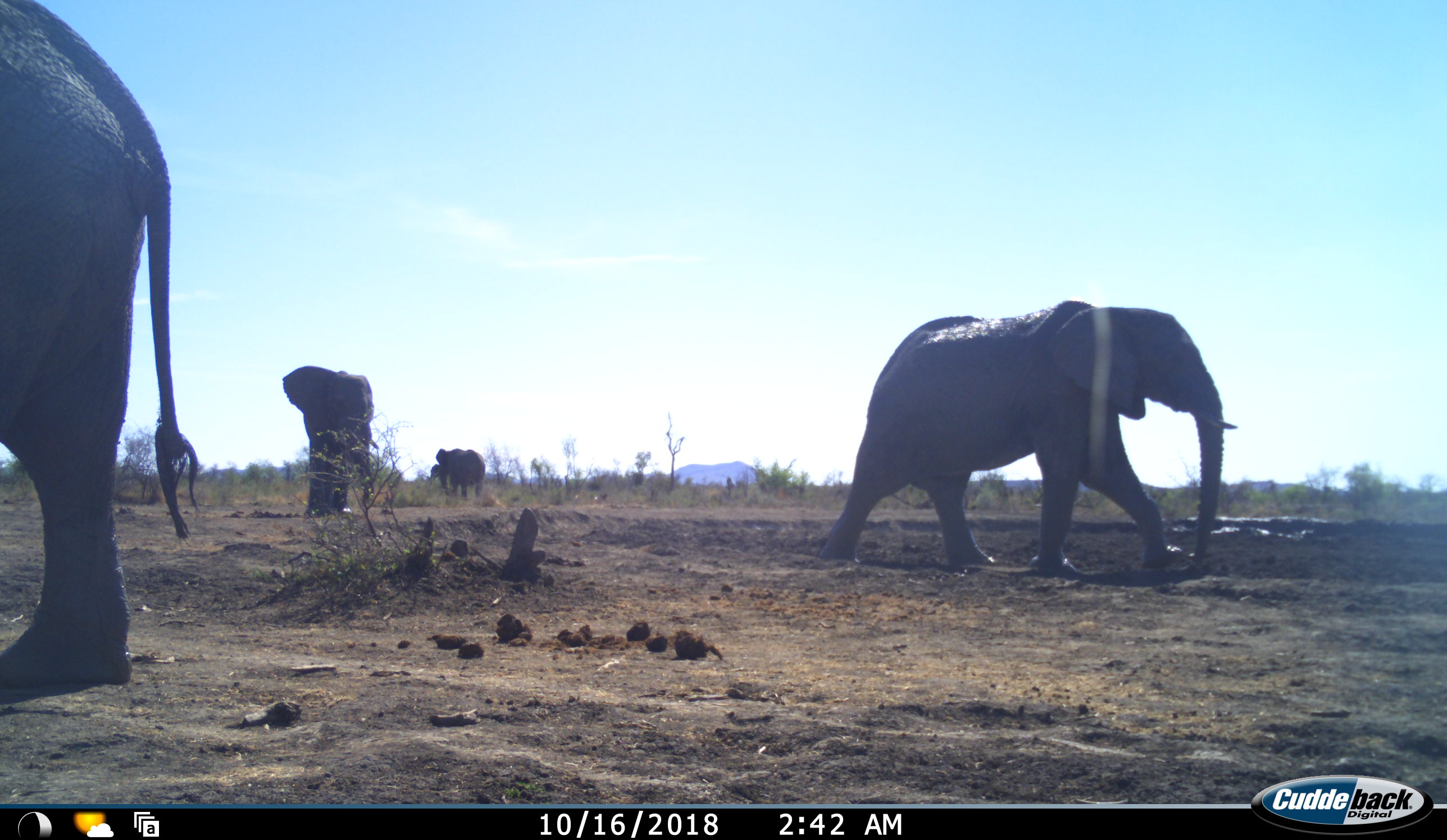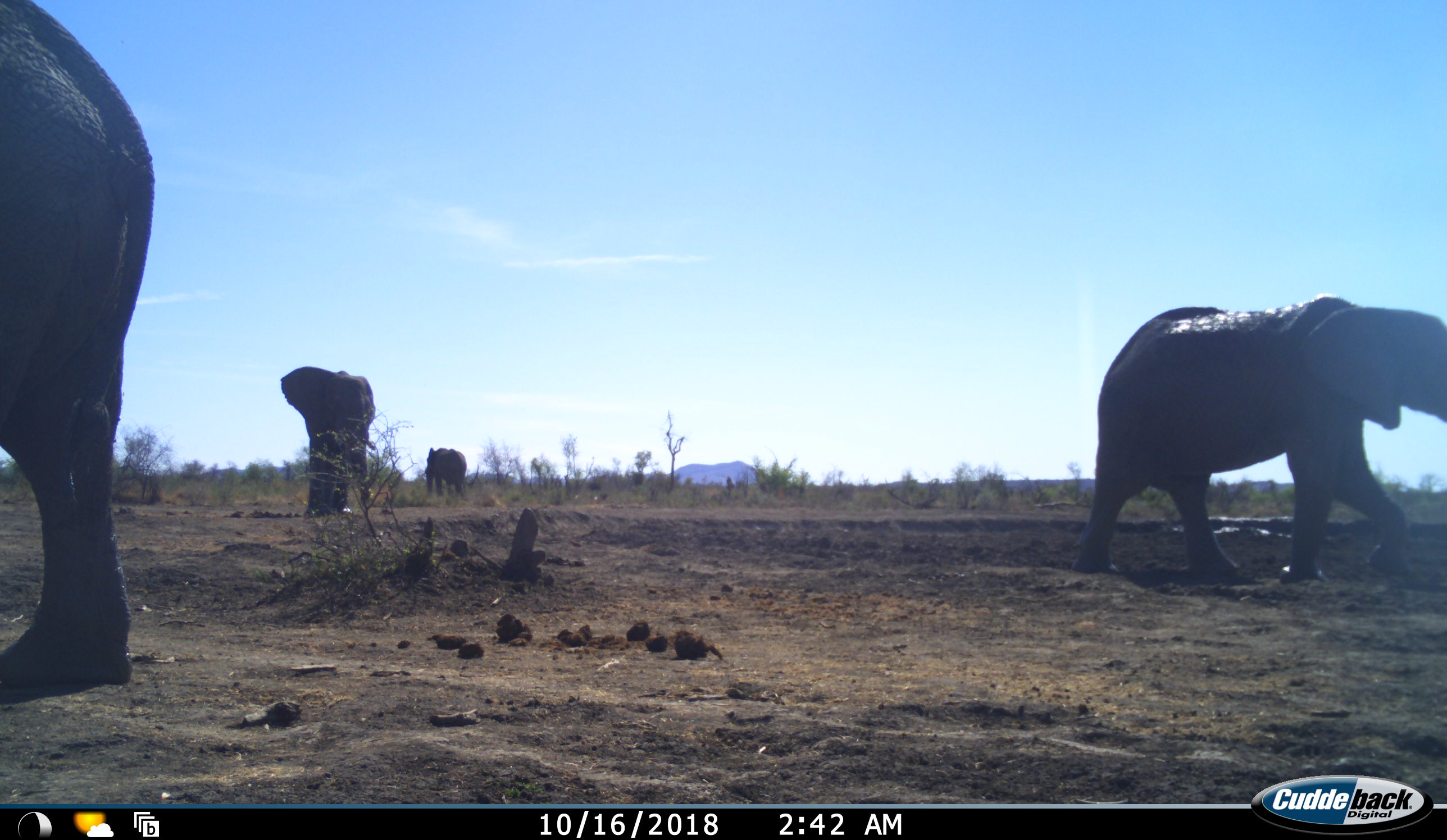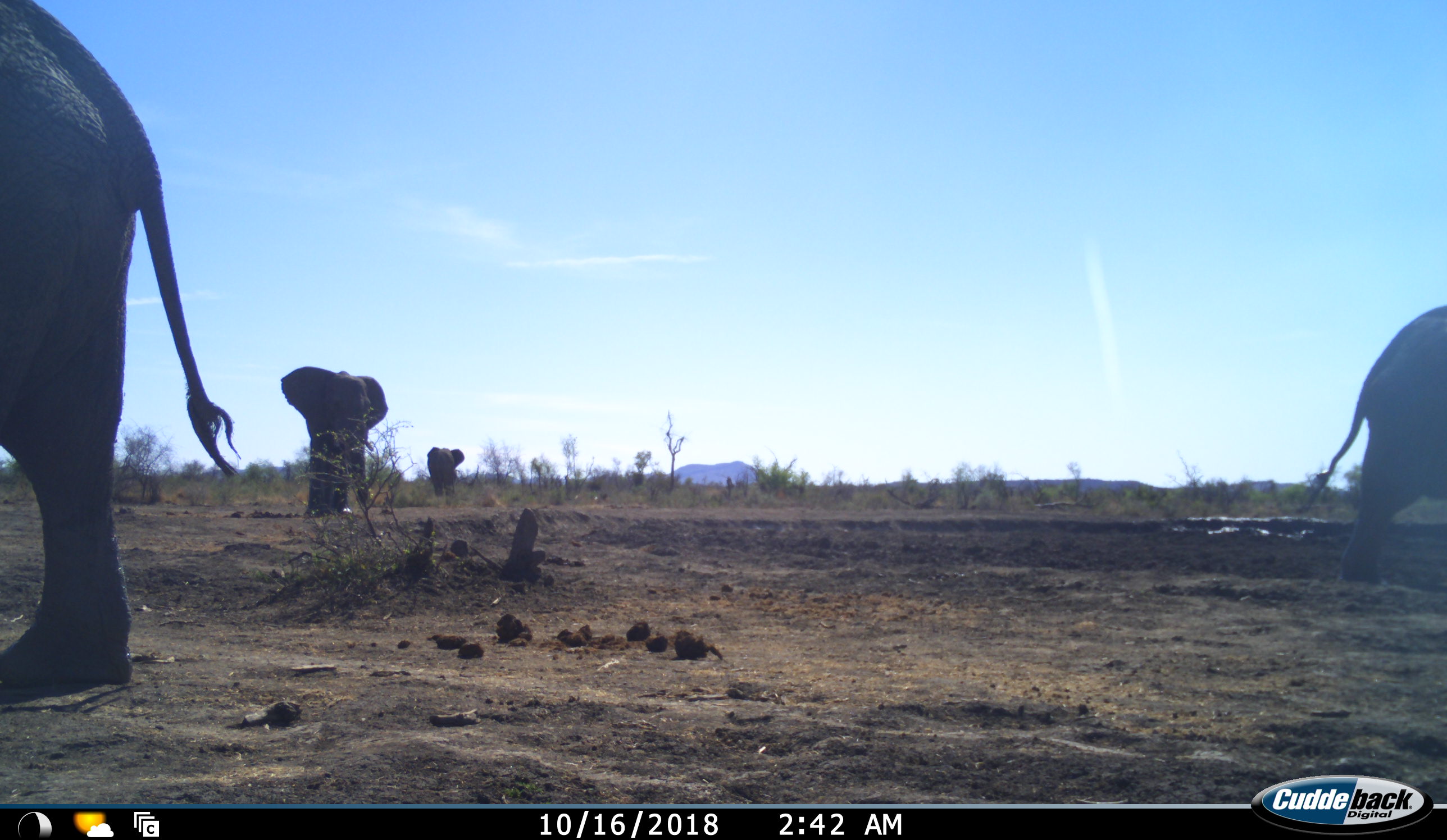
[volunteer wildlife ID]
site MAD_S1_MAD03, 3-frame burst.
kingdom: Animalia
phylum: Chordata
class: Mammalia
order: Proboscidea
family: Elephantidae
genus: Loxodonta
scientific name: Loxodonta africana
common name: african bush elephant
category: elephant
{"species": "elephant (african bush elephant) (Loxodonta africana)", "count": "4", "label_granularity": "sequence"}